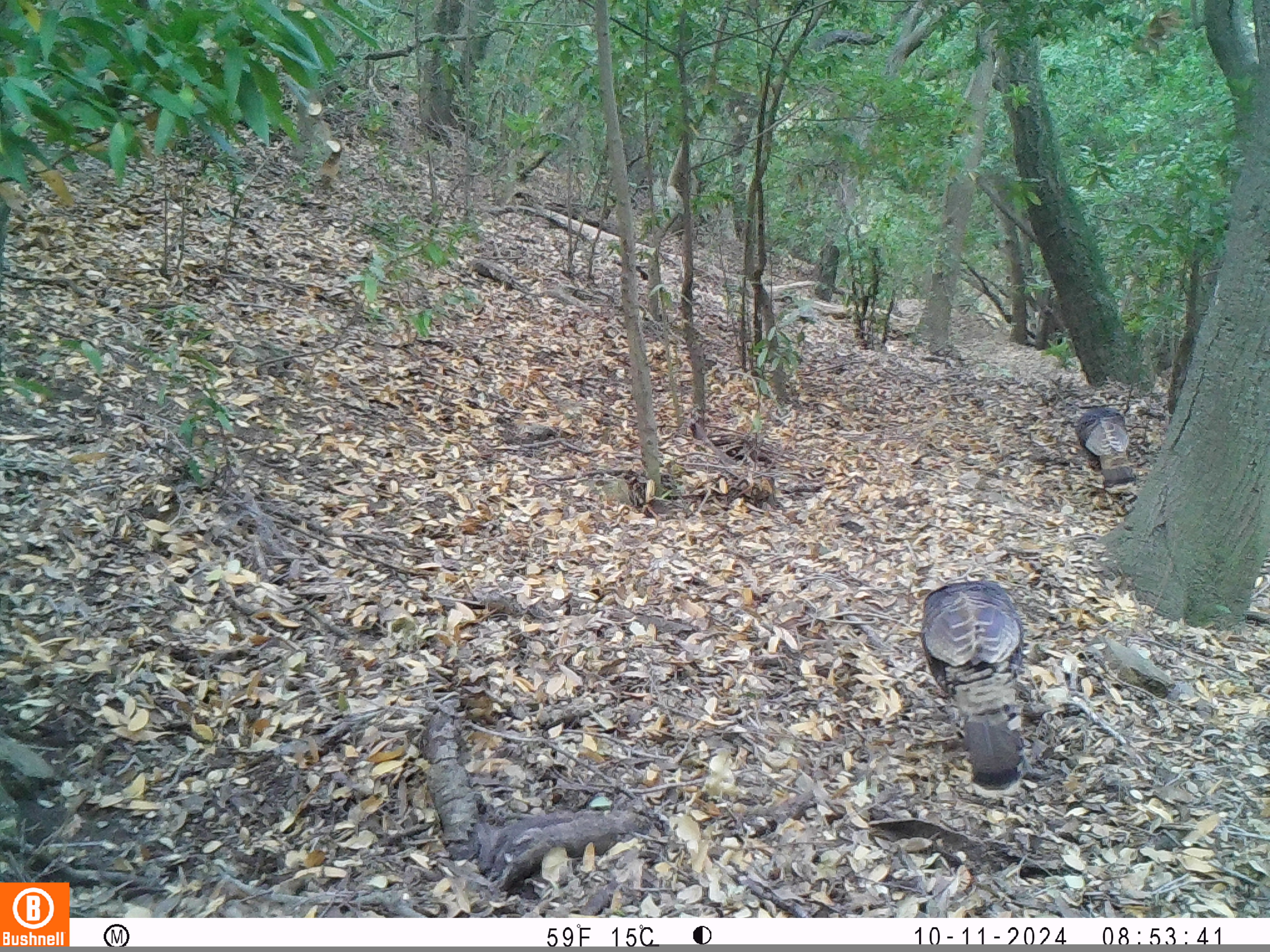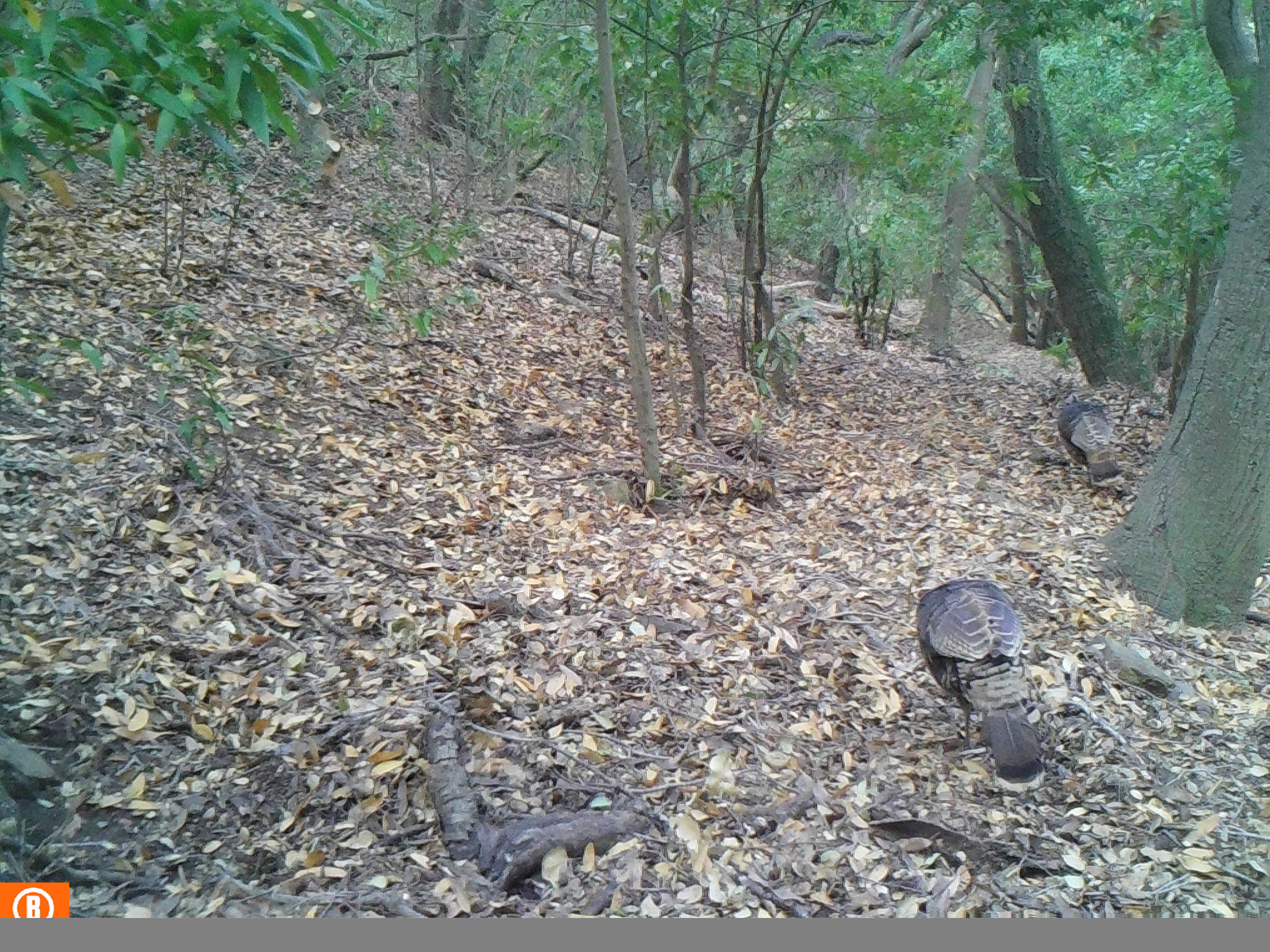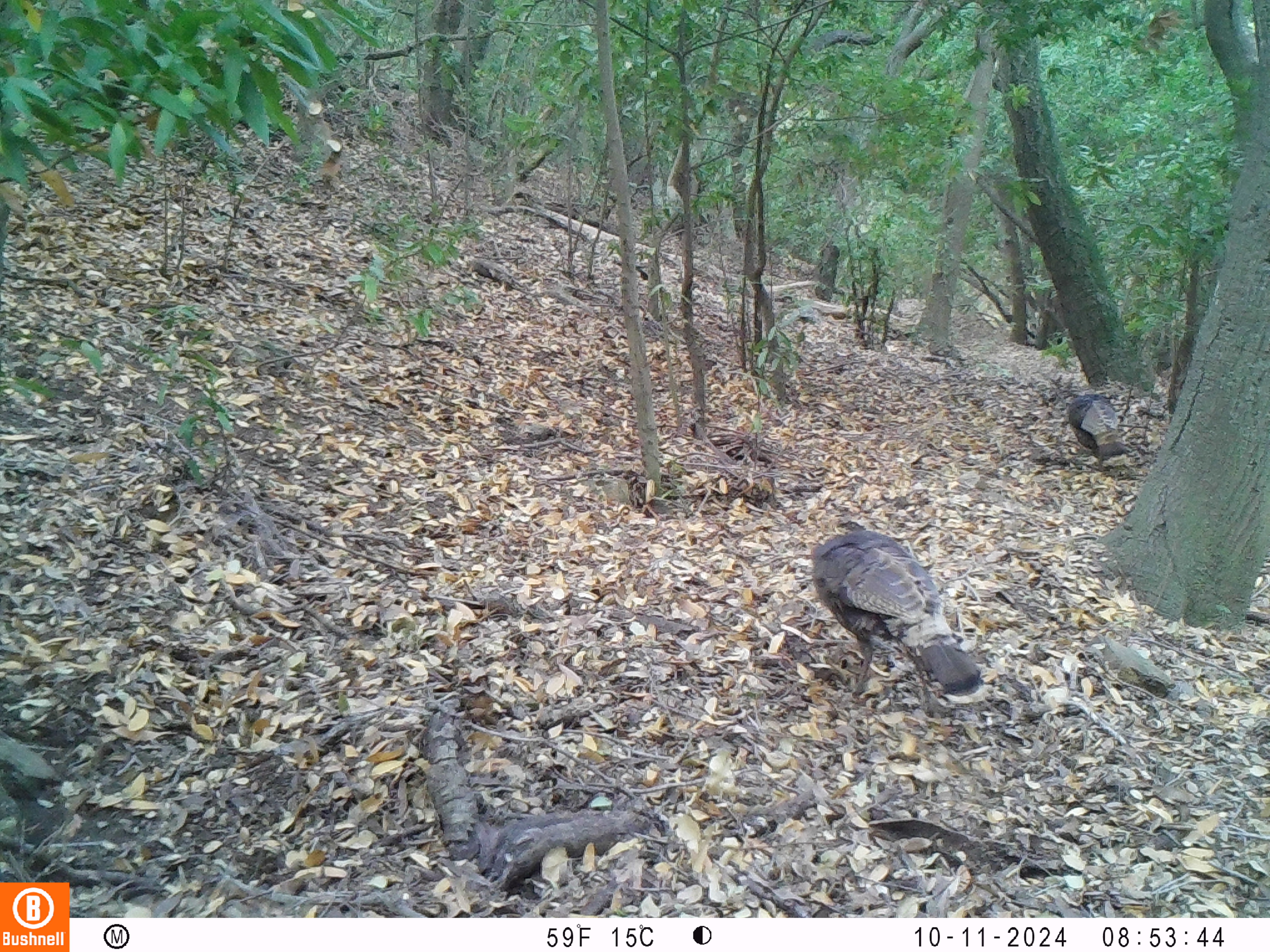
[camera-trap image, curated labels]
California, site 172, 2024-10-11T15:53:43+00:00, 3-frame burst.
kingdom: Animalia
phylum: Chordata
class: Aves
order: Galliformes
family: Phasianidae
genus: Meleagris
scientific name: Meleagris gallopavo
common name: turkey